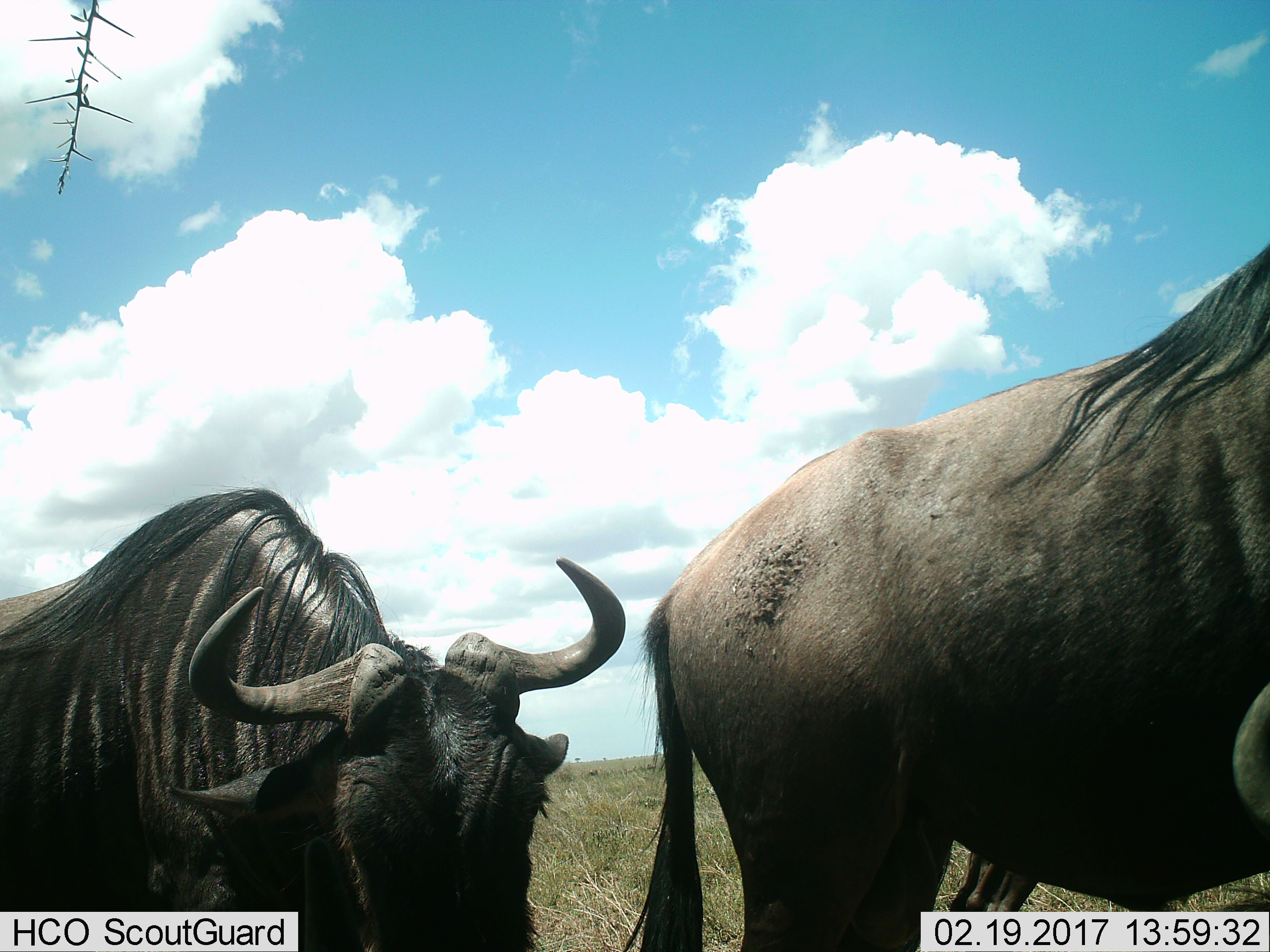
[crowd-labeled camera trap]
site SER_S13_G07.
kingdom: Animalia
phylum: Chordata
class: Mammalia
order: Artiodactyla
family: Bovidae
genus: Connochaetes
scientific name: Connochaetes taurinus taurinus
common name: blue wildebeest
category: wildebeestblue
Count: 2.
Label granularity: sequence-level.